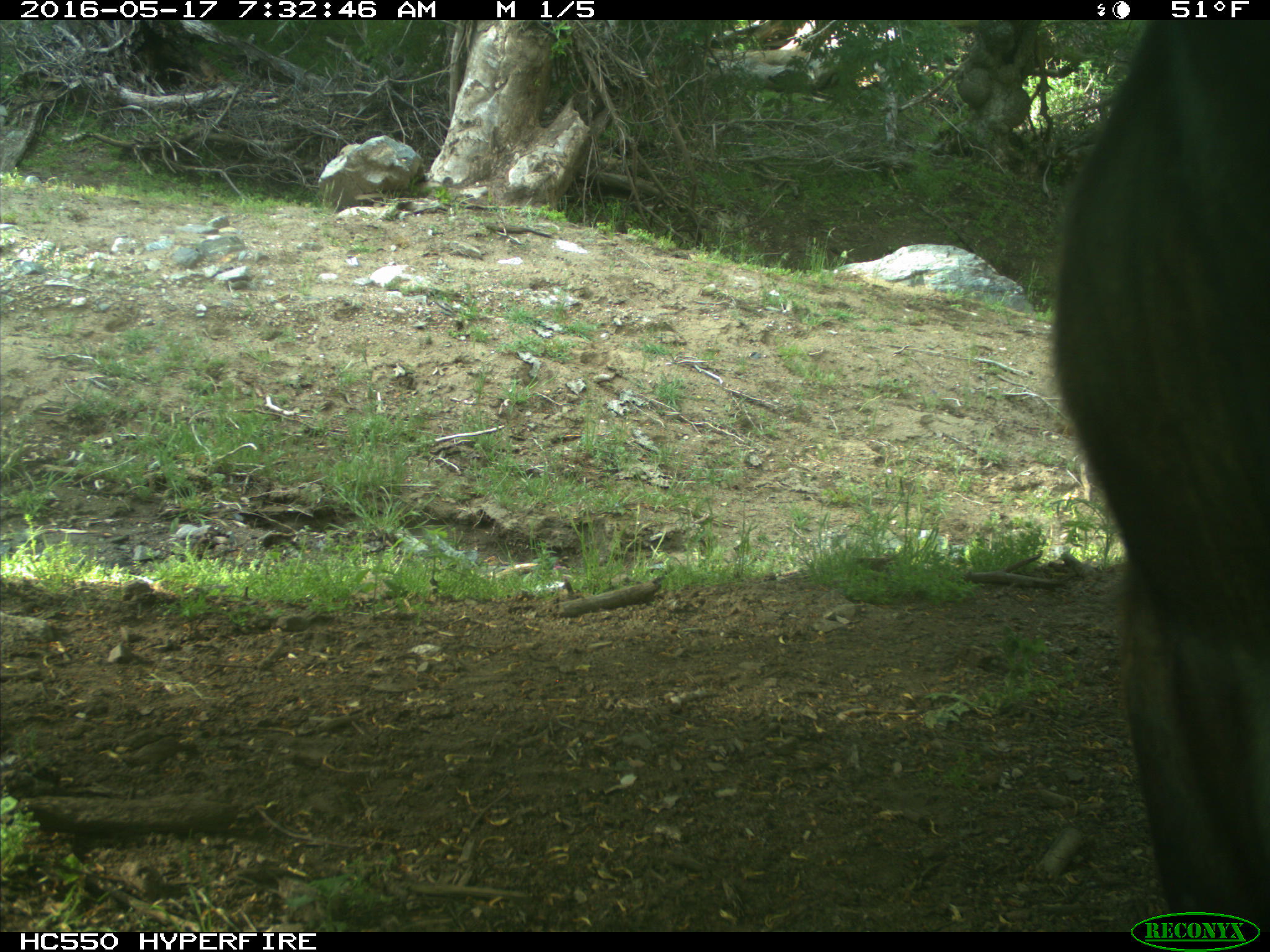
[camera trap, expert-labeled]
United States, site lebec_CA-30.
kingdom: Animalia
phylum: Chordata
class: Mammalia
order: Artiodactyla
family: Bovidae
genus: Bos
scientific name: Bos taurus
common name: domestic cow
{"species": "Bos taurus (domestic cow)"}